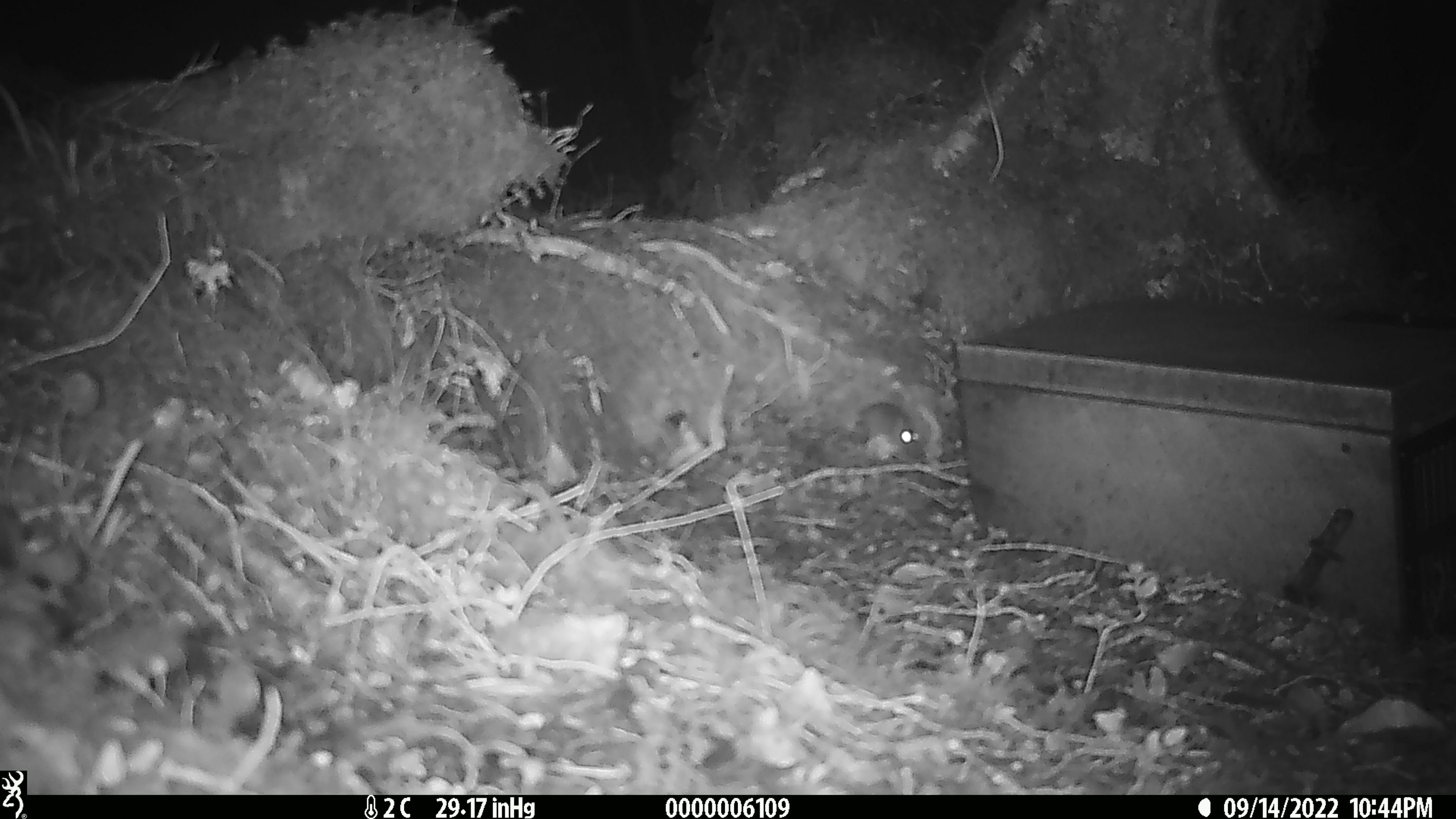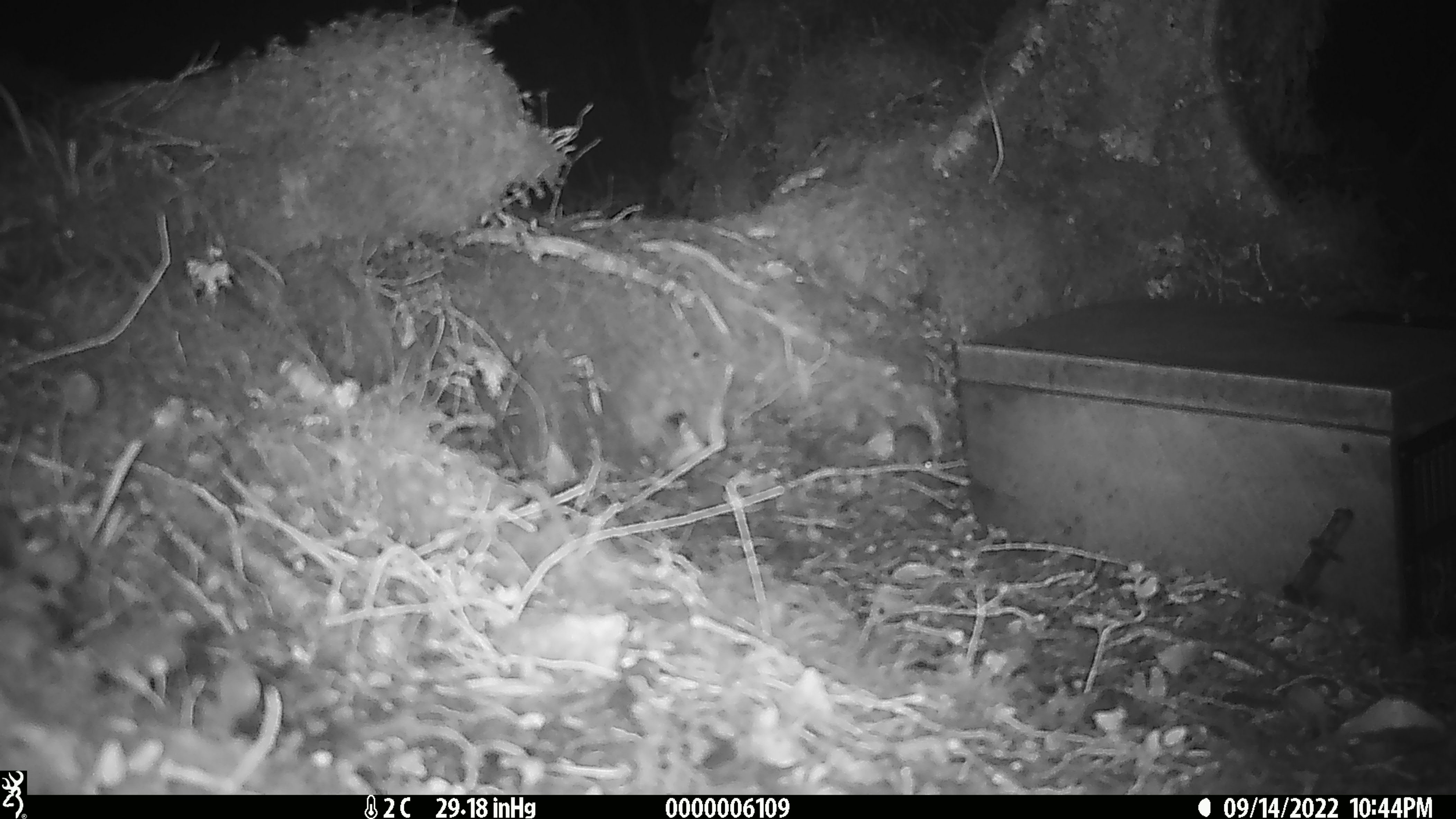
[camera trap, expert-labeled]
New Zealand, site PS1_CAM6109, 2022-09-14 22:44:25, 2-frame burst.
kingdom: Animalia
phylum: Chordata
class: Mammalia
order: Rodentia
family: Muridae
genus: Mus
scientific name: Mus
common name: mouse